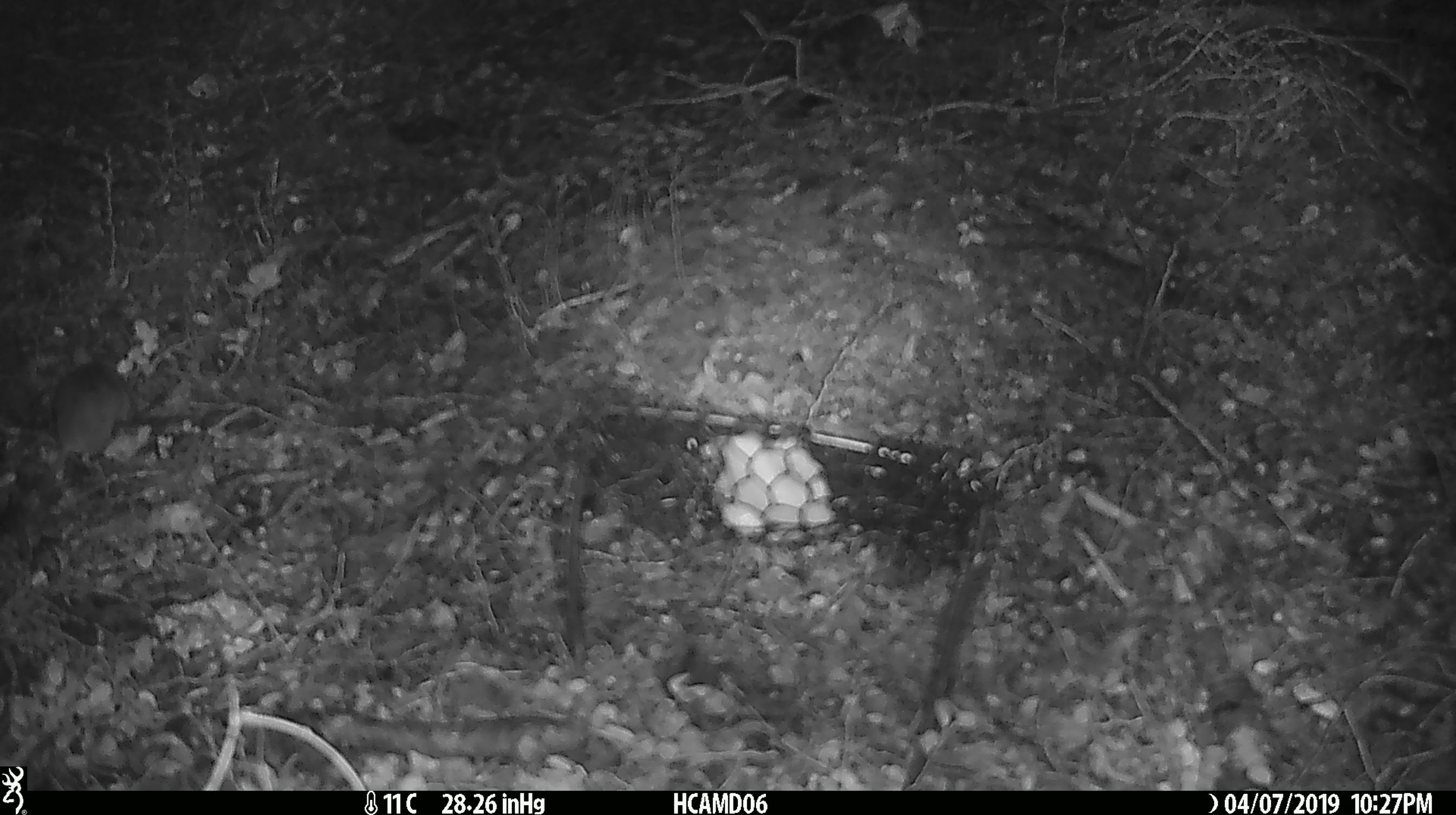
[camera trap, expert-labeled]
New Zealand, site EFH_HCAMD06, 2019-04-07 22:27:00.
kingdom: Animalia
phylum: Chordata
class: Mammalia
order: Rodentia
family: Muridae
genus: Mus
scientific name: Mus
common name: mouse